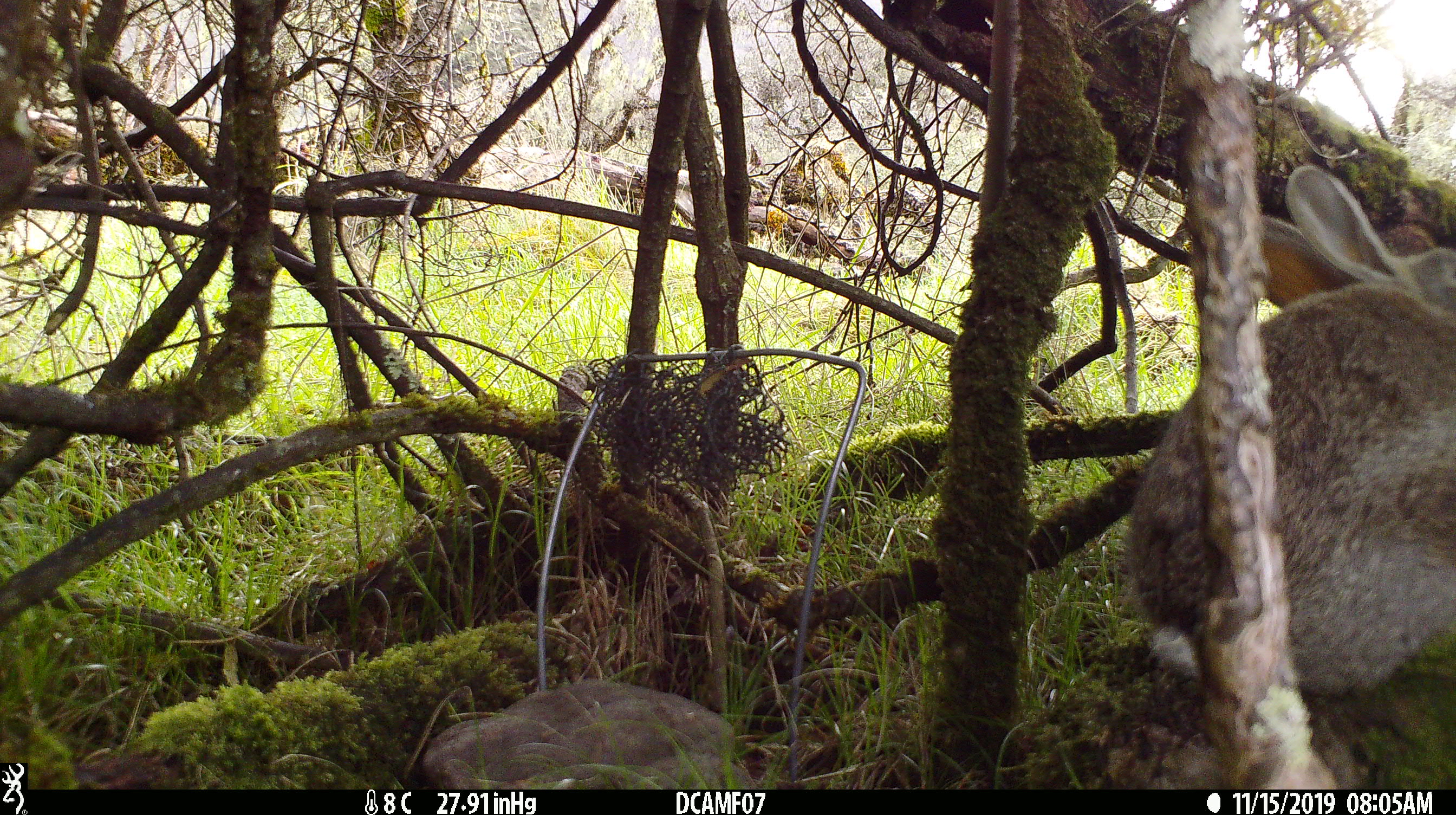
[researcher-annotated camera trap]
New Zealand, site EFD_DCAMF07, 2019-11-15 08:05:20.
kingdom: Animalia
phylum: Chordata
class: Mammalia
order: Lagomorpha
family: Leporidae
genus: Oryctolagus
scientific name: Oryctolagus cuniculus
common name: european rabbit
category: rabbit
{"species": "rabbit (european rabbit) (Oryctolagus cuniculus)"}